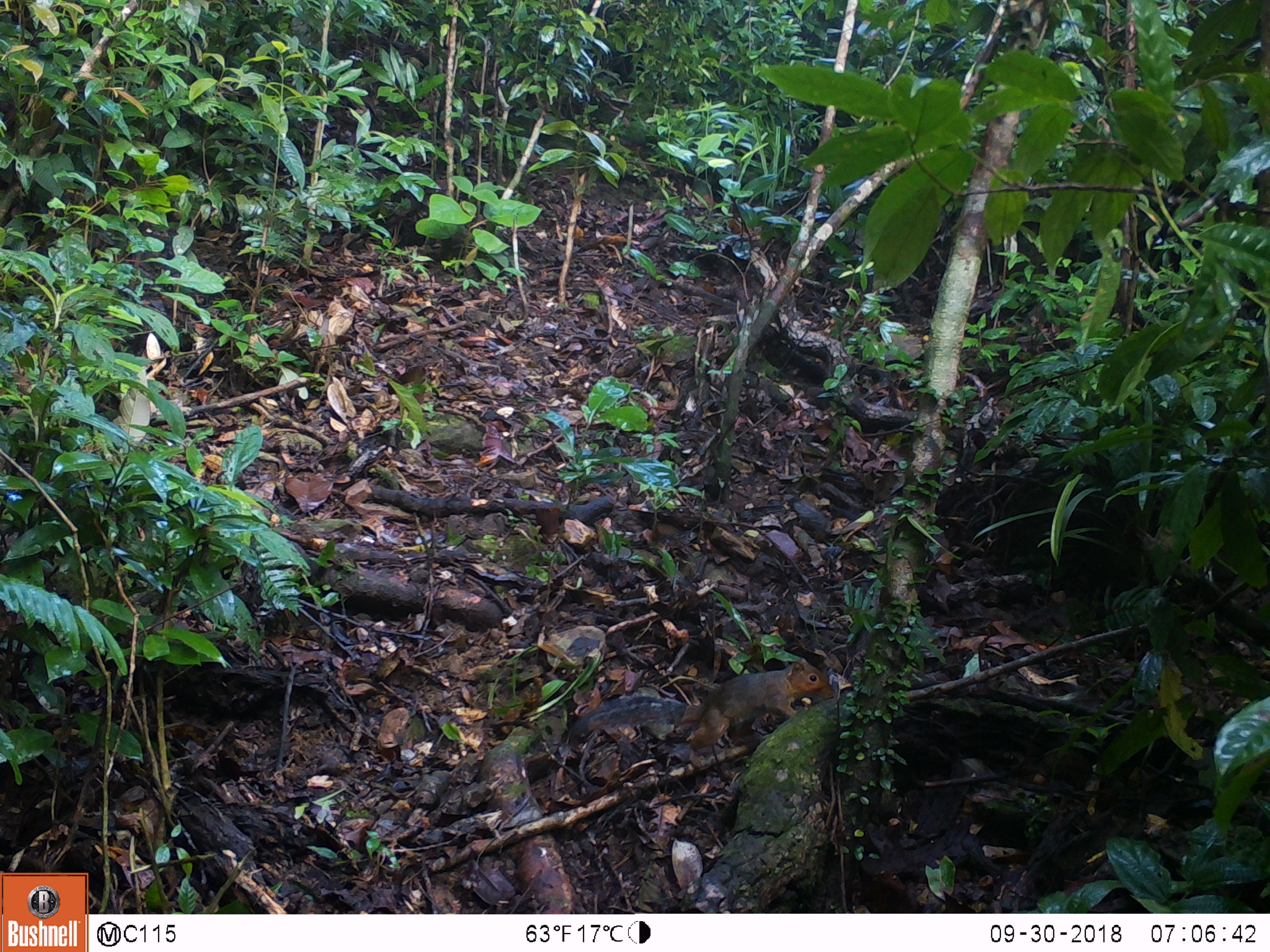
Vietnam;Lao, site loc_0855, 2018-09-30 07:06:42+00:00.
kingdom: Animalia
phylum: Chordata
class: Mammalia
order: Rodentia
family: Sciuridae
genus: Dremomys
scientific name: Dremomys rufigenis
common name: red-cheeked squirrel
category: red cheeked squirrel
Red cheeked squirrel (red-cheeked squirrel) (Dremomys rufigenis). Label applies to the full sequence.